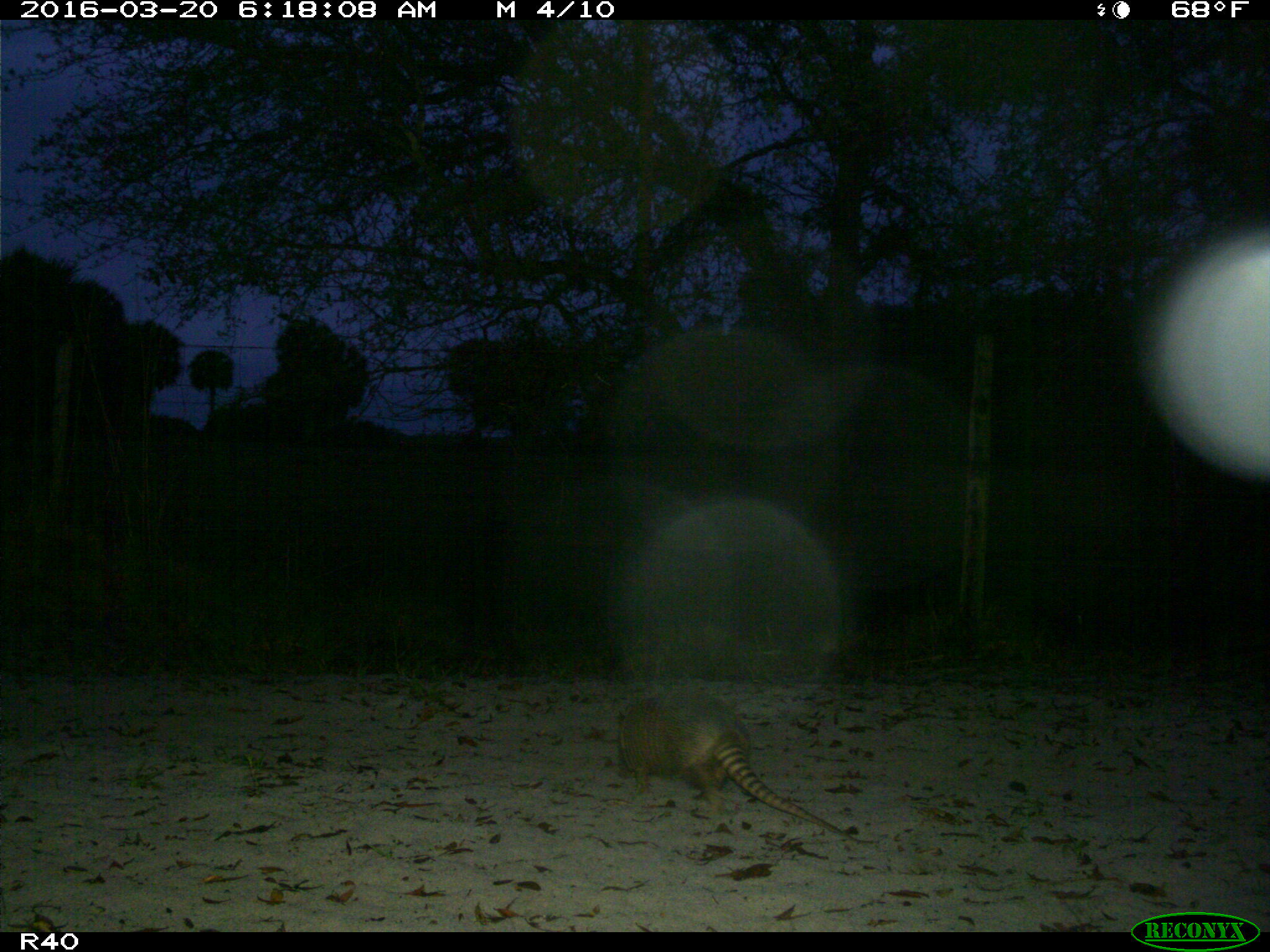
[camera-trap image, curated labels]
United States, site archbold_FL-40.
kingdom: Animalia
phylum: Chordata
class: Mammalia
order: Cingulata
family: Dasypodidae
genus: Dasypus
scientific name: Dasypus novemcinctus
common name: nine-banded armadillo